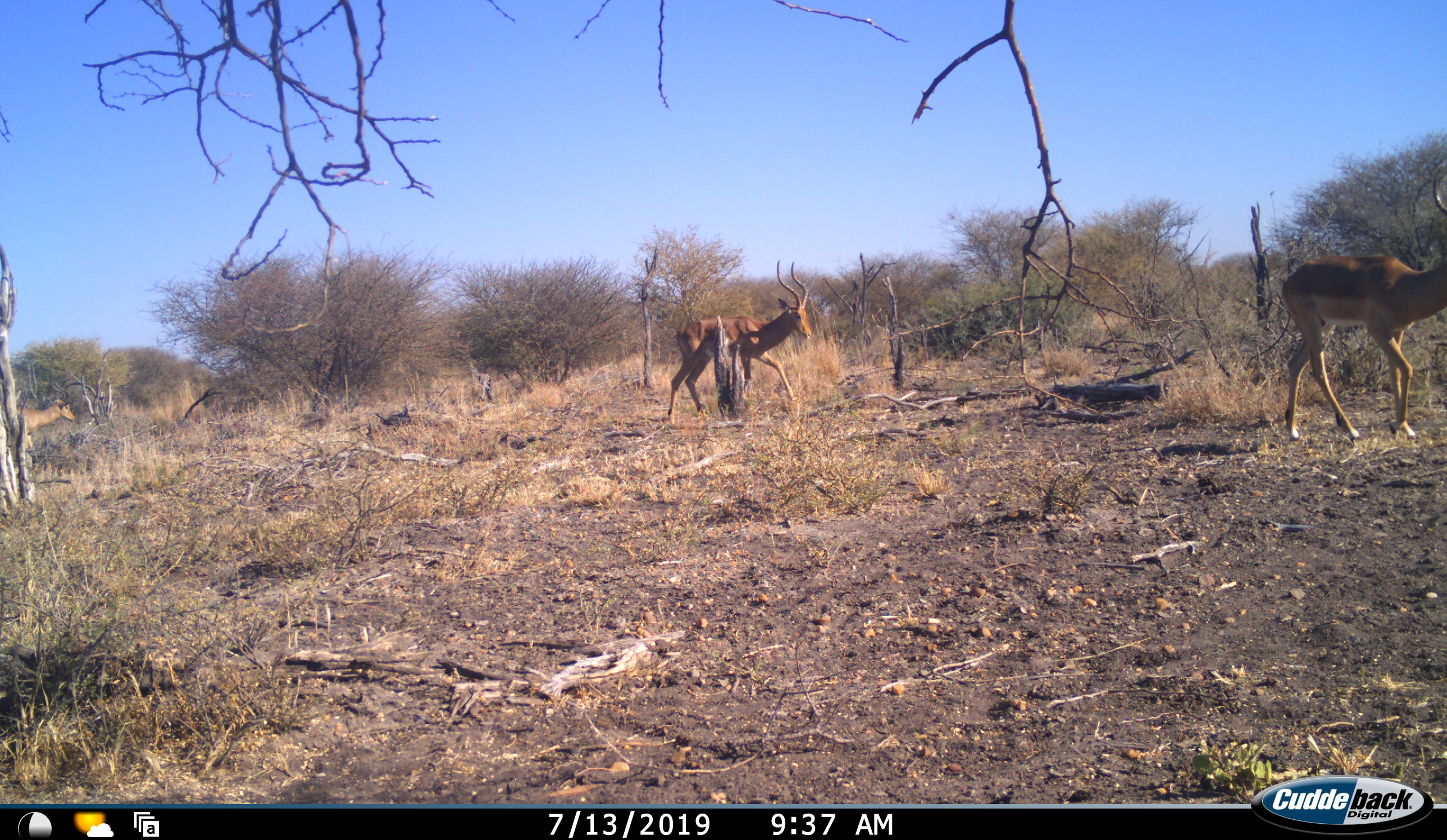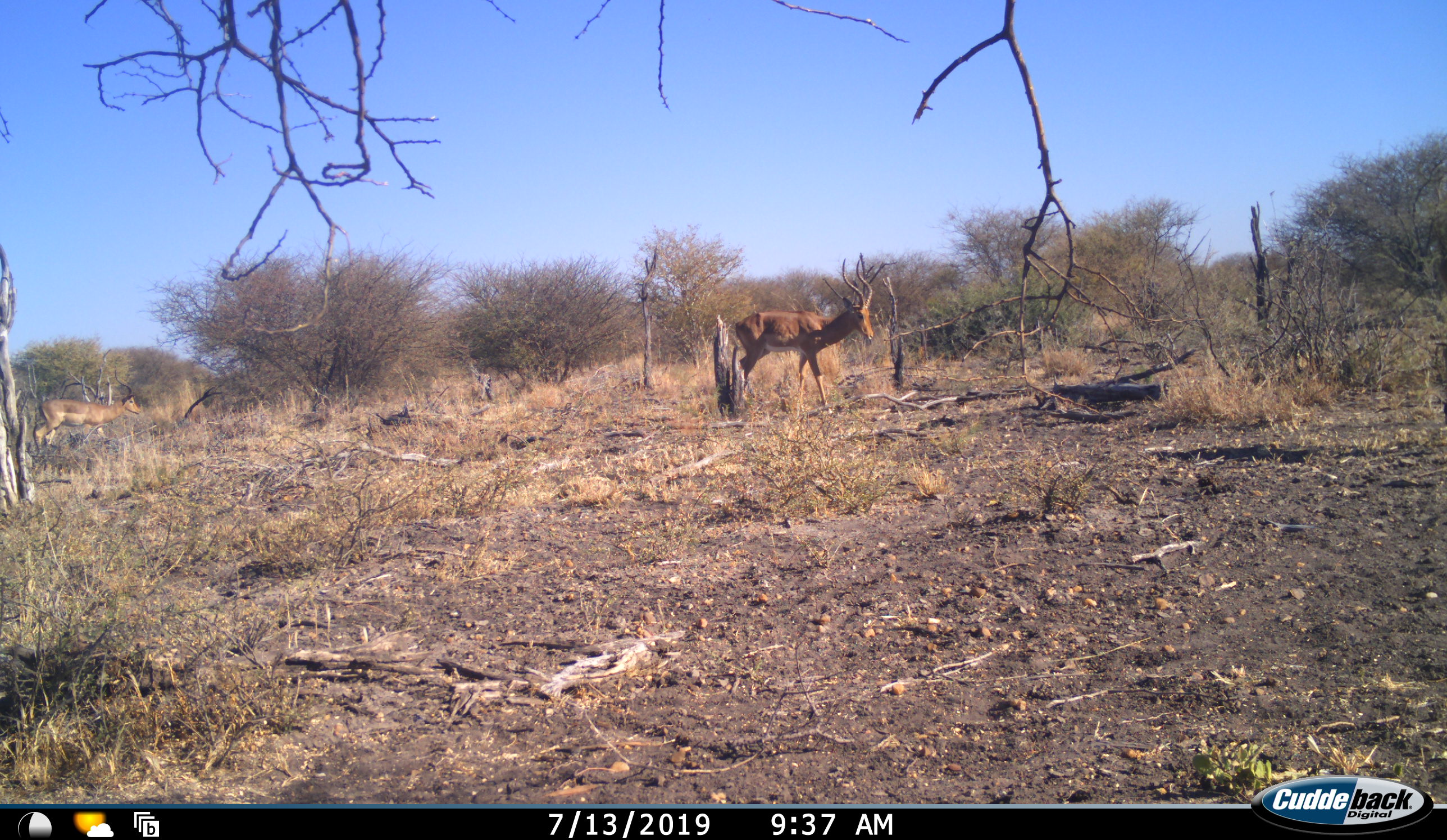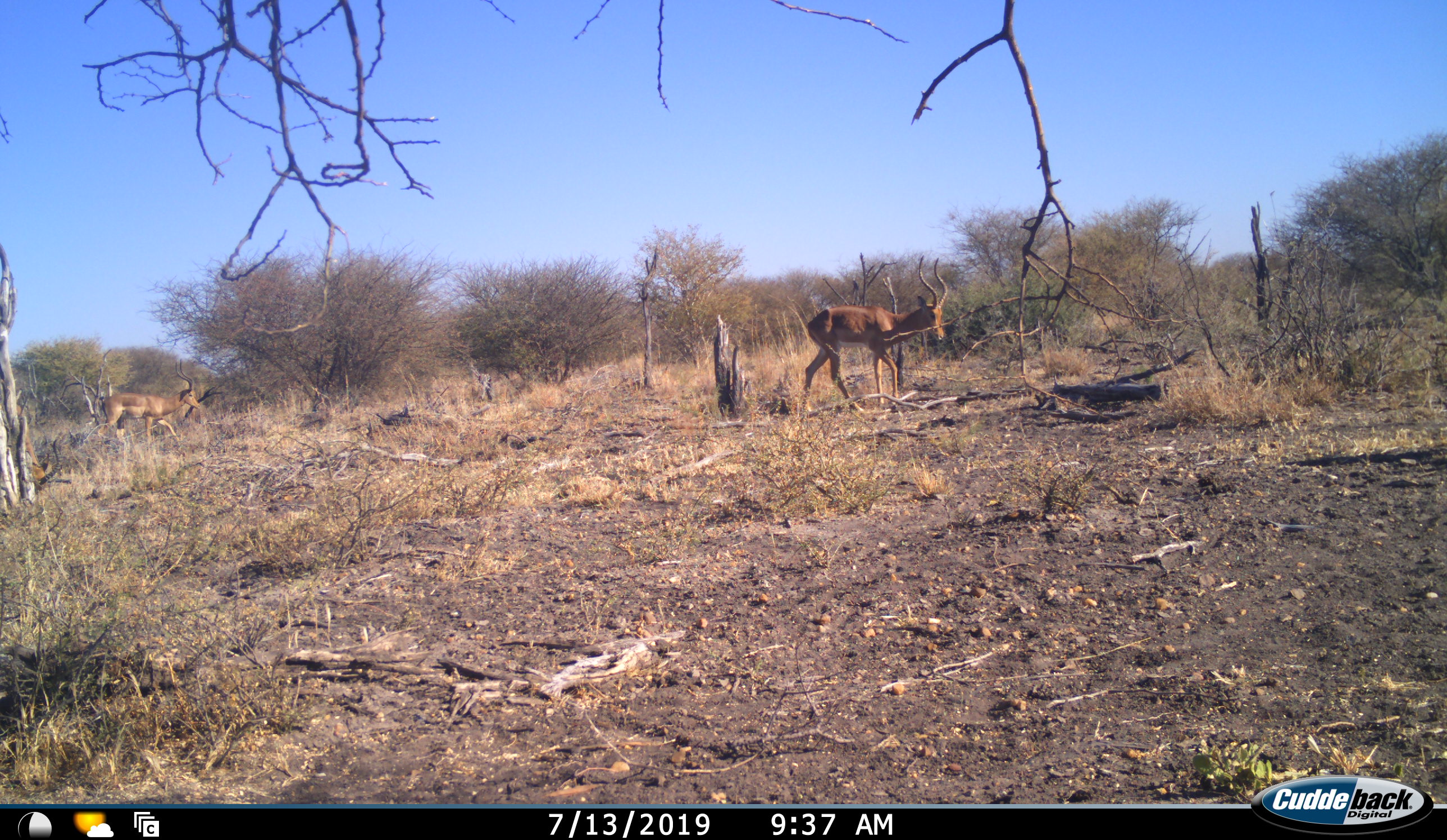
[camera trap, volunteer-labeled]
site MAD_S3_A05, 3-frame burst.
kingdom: Animalia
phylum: Chordata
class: Mammalia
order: Artiodactyla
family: Bovidae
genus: Aepyceros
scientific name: Aepyceros melampus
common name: impala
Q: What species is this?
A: Impala (Aepyceros melampus).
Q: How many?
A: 3.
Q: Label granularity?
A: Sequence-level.